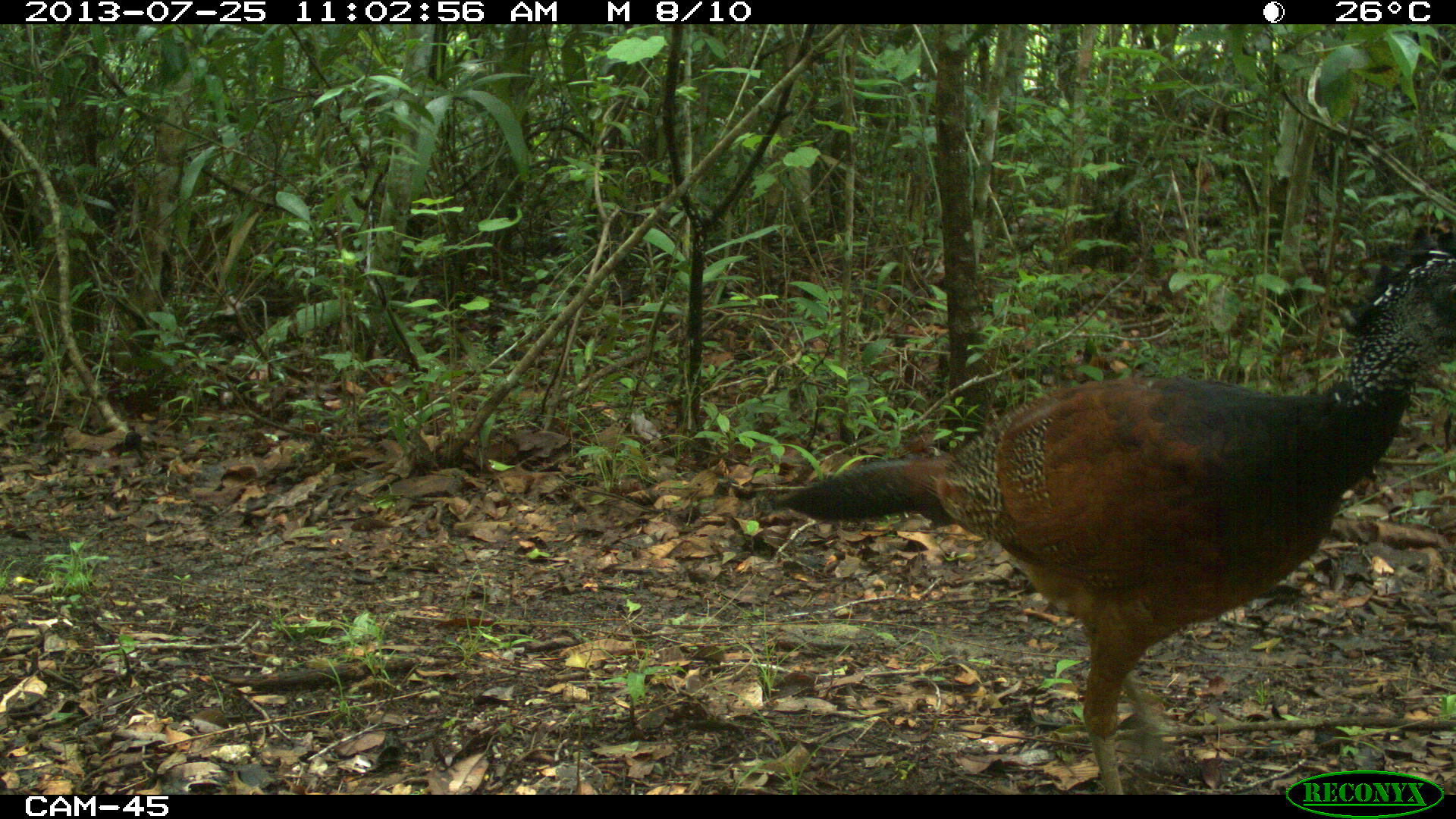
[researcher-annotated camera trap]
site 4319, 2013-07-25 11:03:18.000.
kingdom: Animalia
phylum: Chordata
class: Aves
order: Galliformes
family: Cracidae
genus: Crax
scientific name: Crax rubra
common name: great curassow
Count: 2.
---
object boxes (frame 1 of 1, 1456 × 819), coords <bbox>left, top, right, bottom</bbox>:
crax rubra: <bbox>771, 222, 1453, 795</bbox>